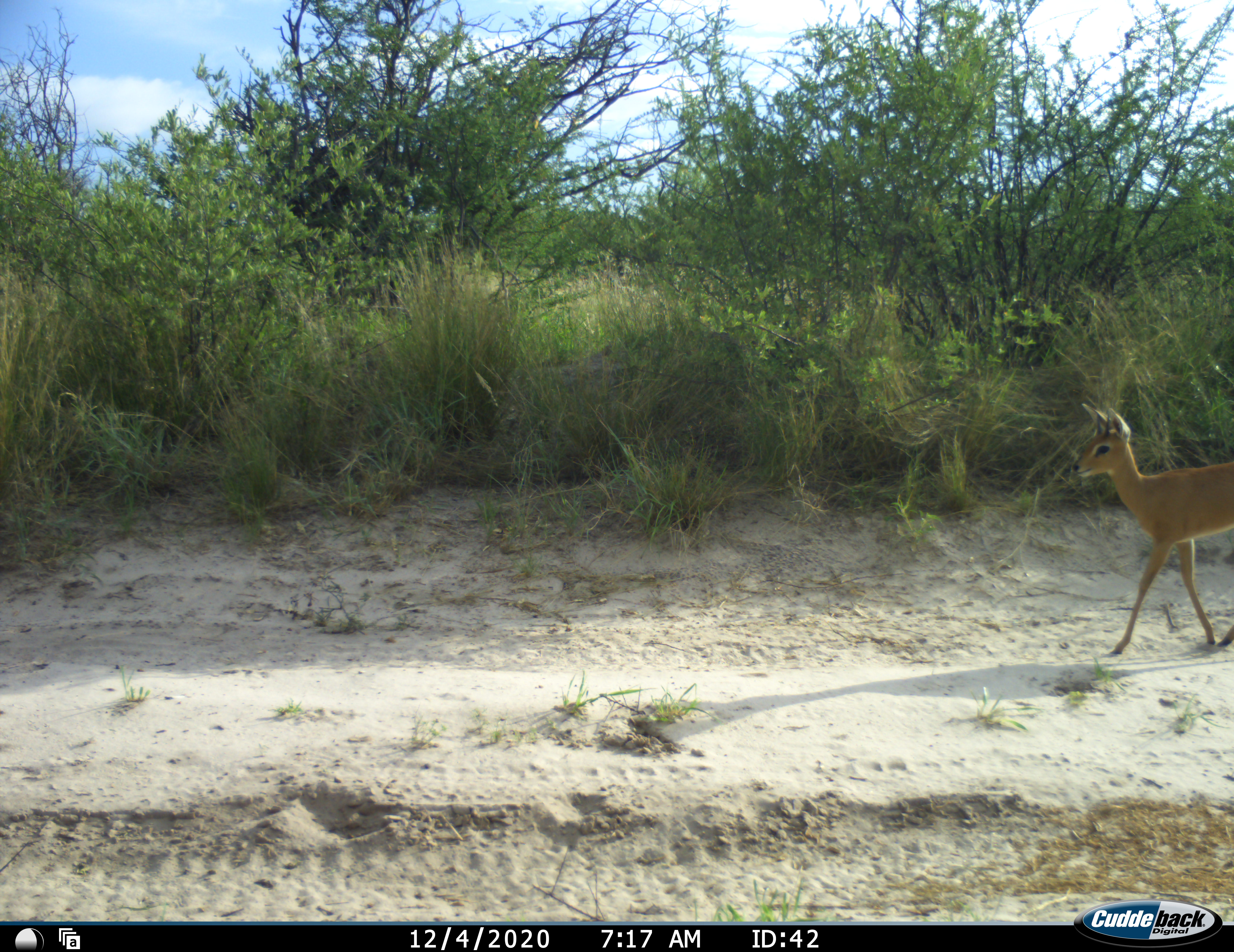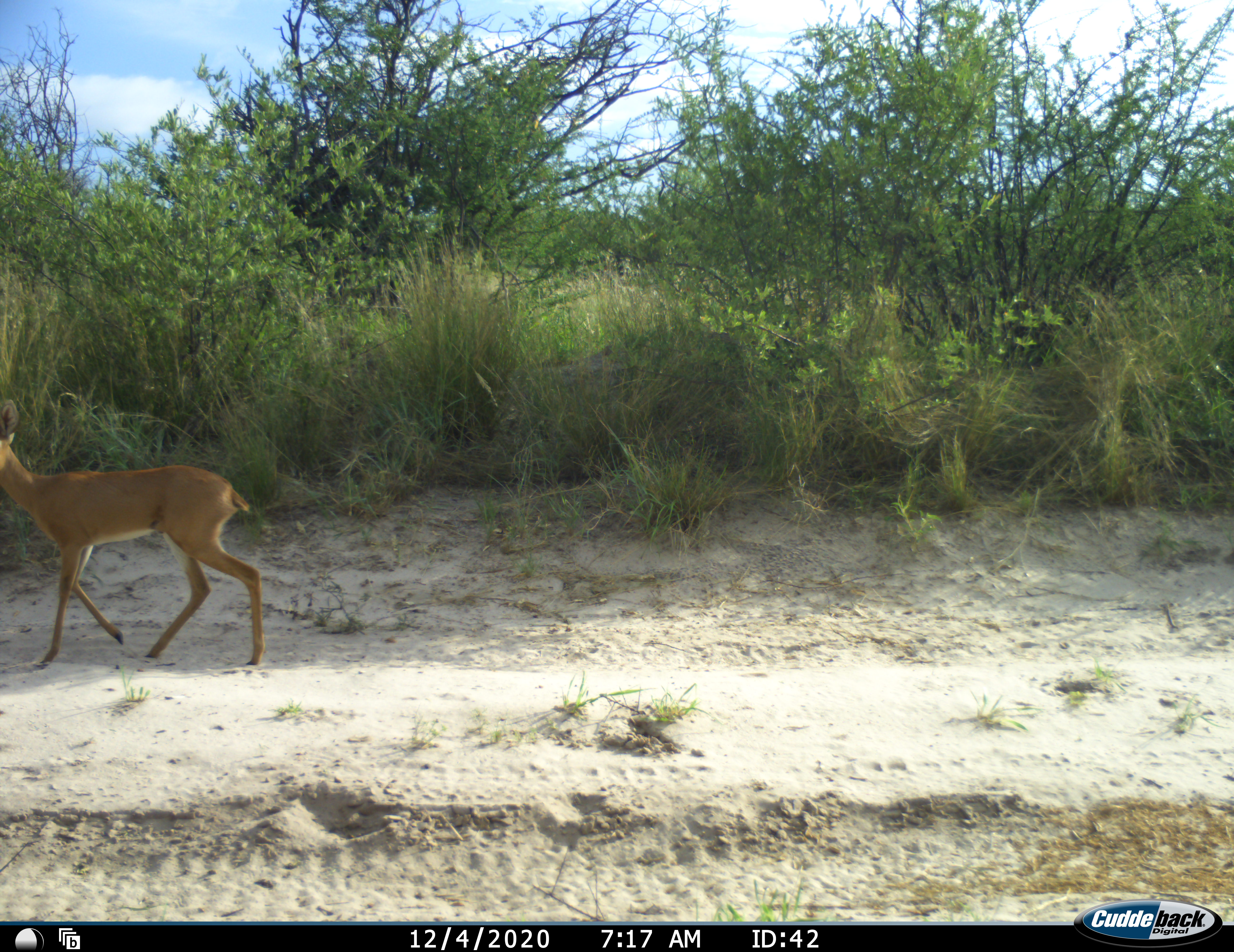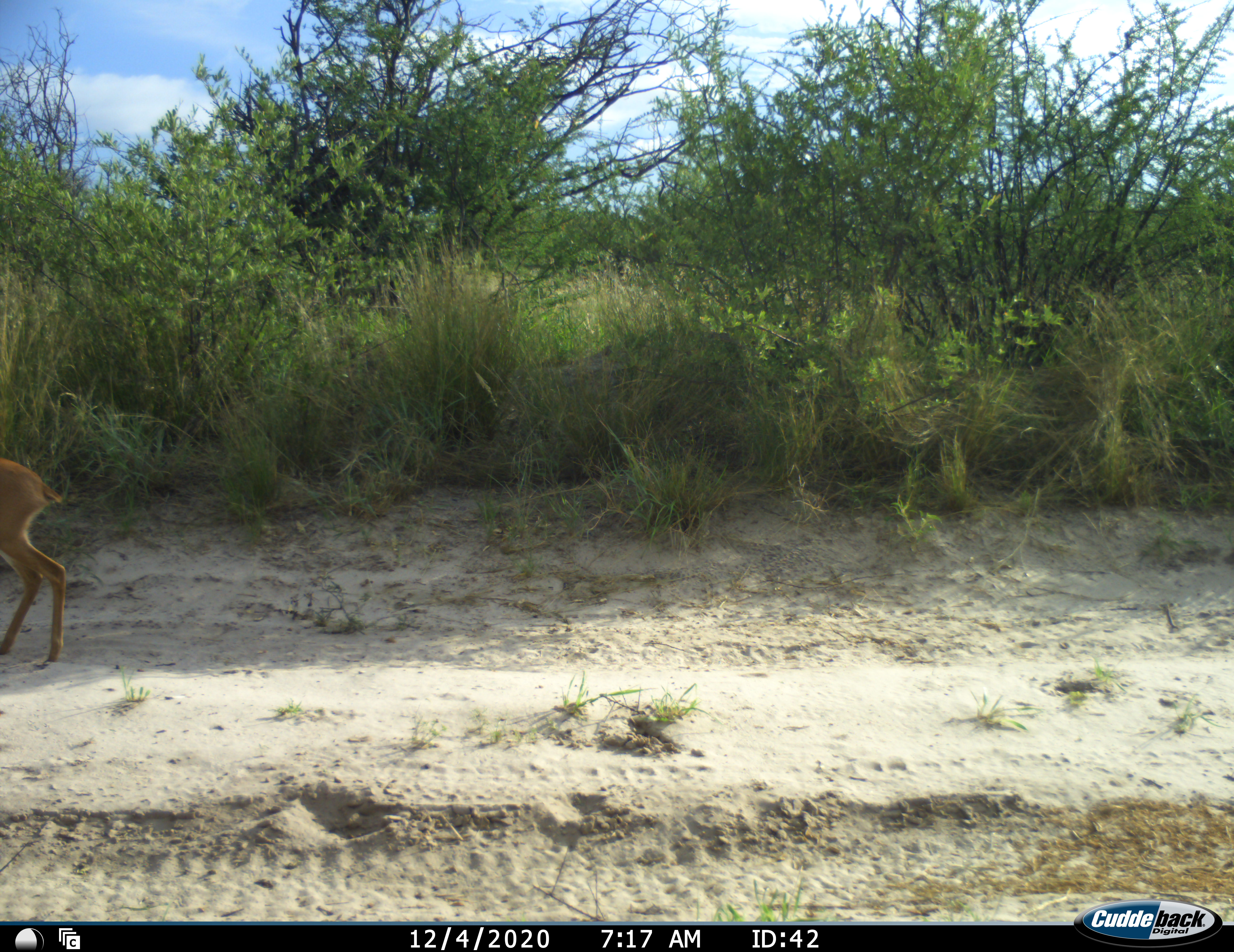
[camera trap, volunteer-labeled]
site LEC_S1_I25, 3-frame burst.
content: unidentified animal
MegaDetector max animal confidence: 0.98